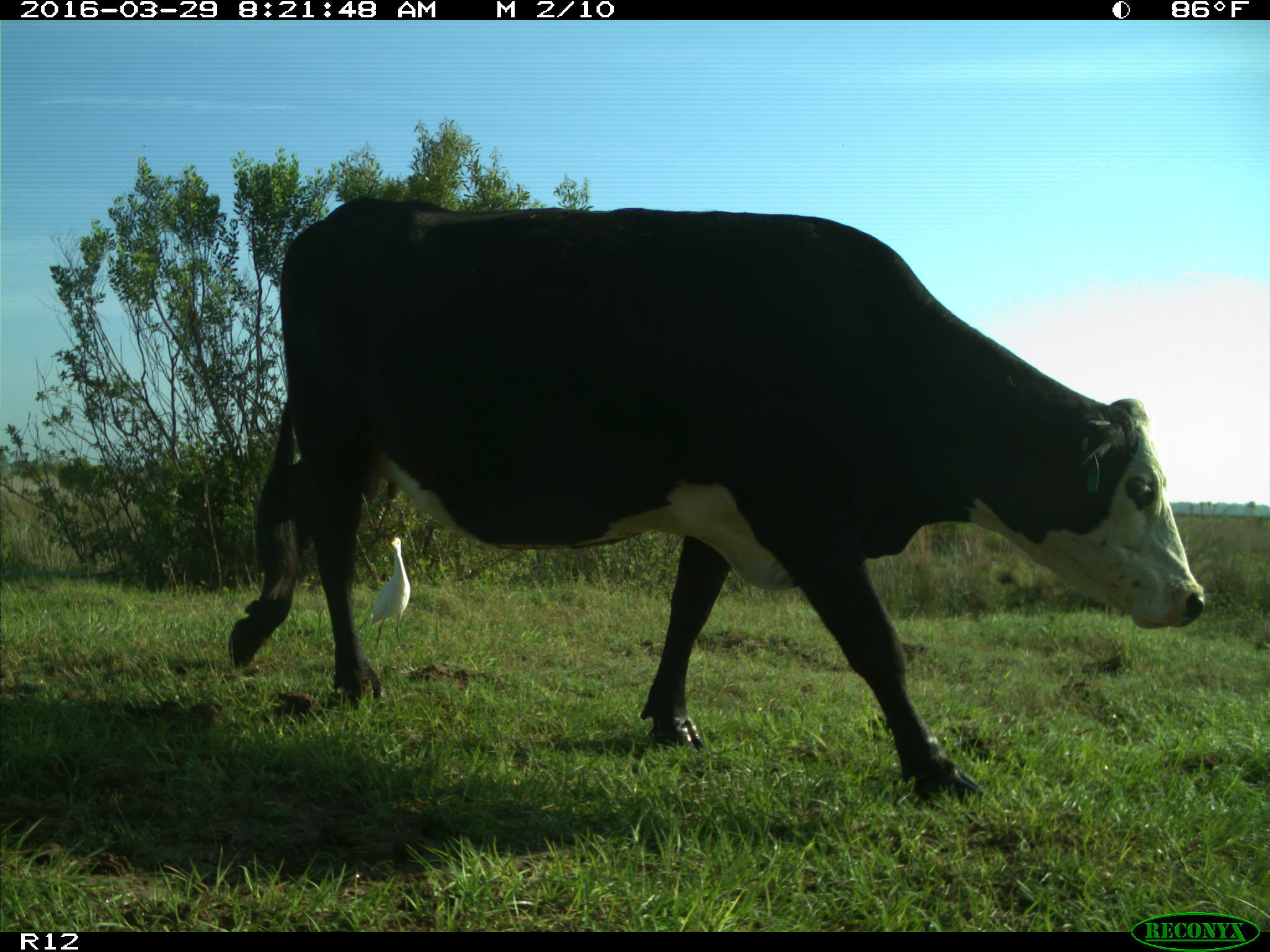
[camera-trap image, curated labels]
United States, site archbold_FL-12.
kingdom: Animalia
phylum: Chordata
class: Mammalia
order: Artiodactyla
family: Bovidae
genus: Bos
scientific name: Bos taurus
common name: domestic cow